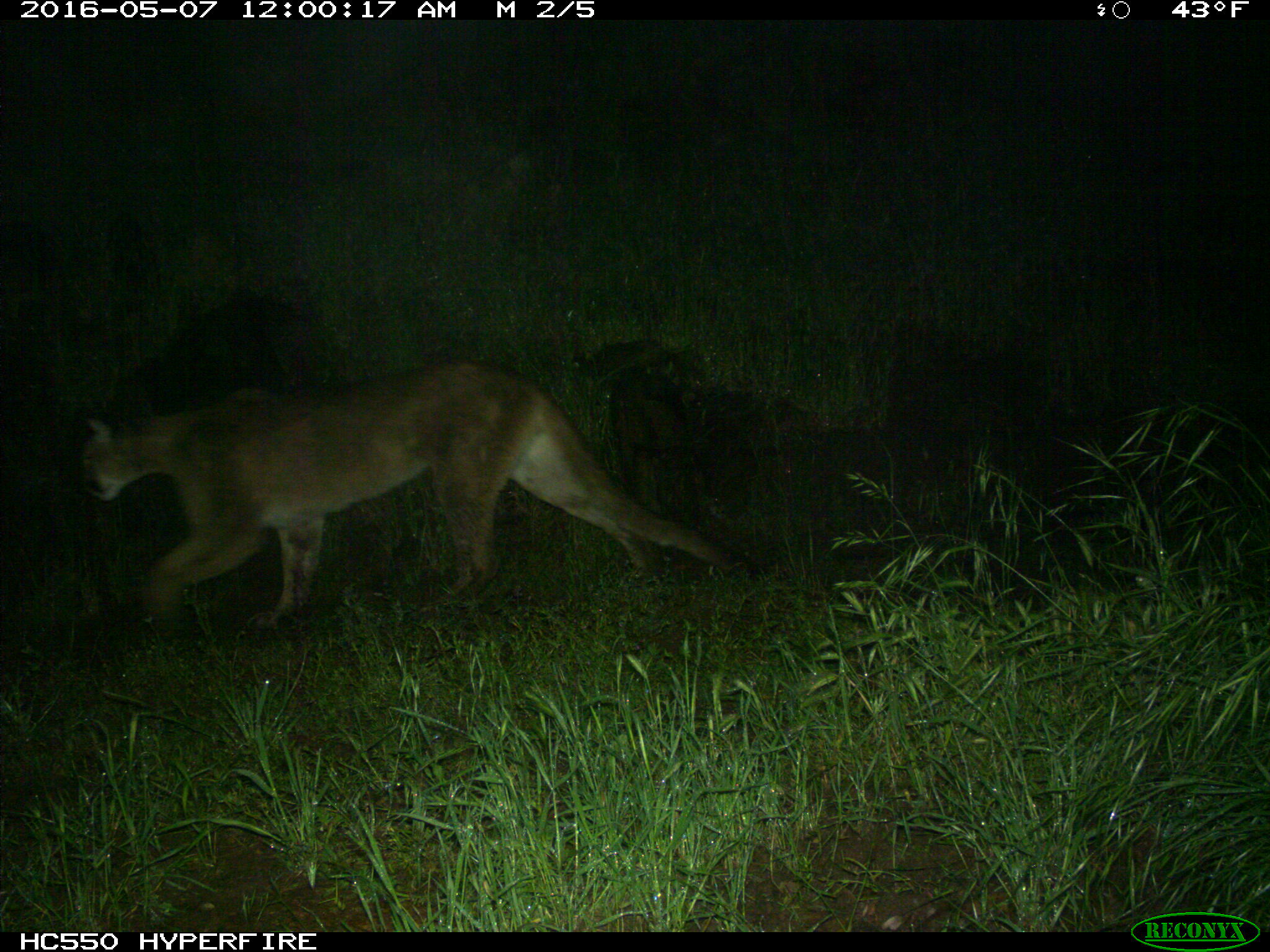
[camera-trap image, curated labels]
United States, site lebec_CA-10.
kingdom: Animalia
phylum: Chordata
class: Mammalia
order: Carnivora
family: Felidae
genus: Puma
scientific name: Puma concolor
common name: mountain lion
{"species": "Puma concolor (mountain lion)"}